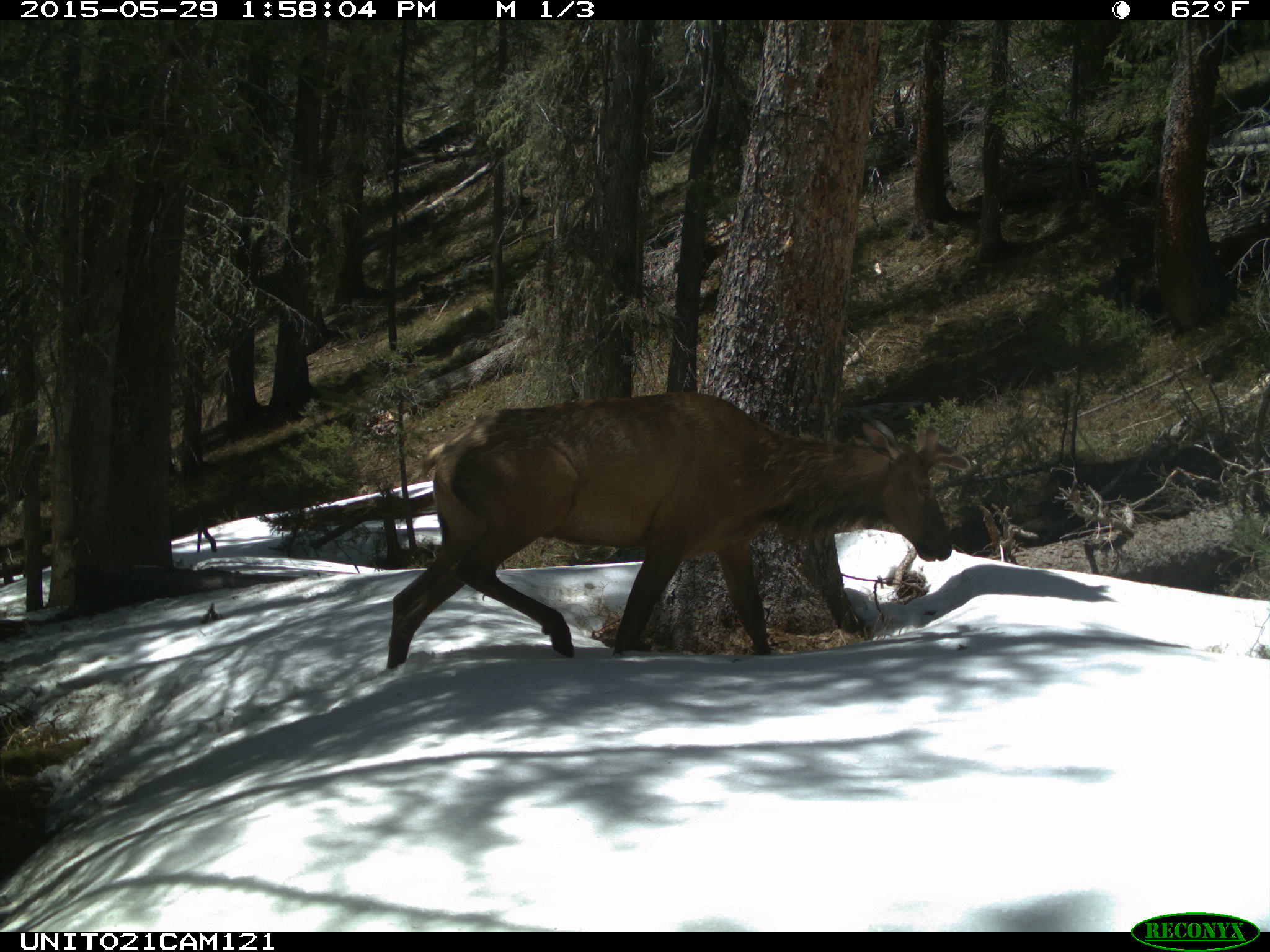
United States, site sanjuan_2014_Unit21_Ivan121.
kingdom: Animalia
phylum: Chordata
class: Mammalia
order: Artiodactyla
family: Cervidae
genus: Cervus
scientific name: Cervus elaphus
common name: red deer